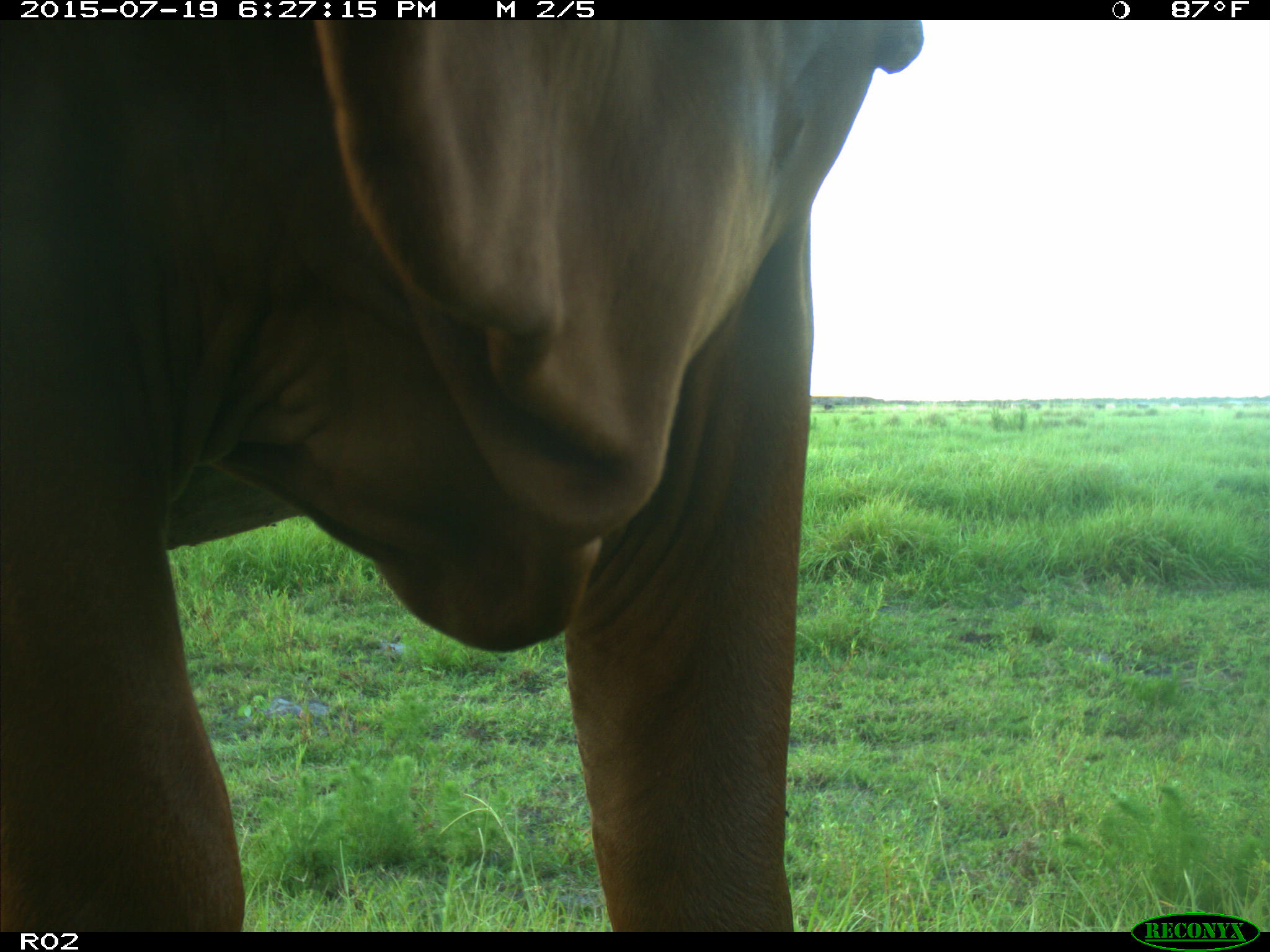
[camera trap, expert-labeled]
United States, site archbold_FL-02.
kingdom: Animalia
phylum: Chordata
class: Mammalia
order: Artiodactyla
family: Bovidae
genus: Bos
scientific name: Bos taurus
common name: domestic cow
Bos taurus (domestic cow).